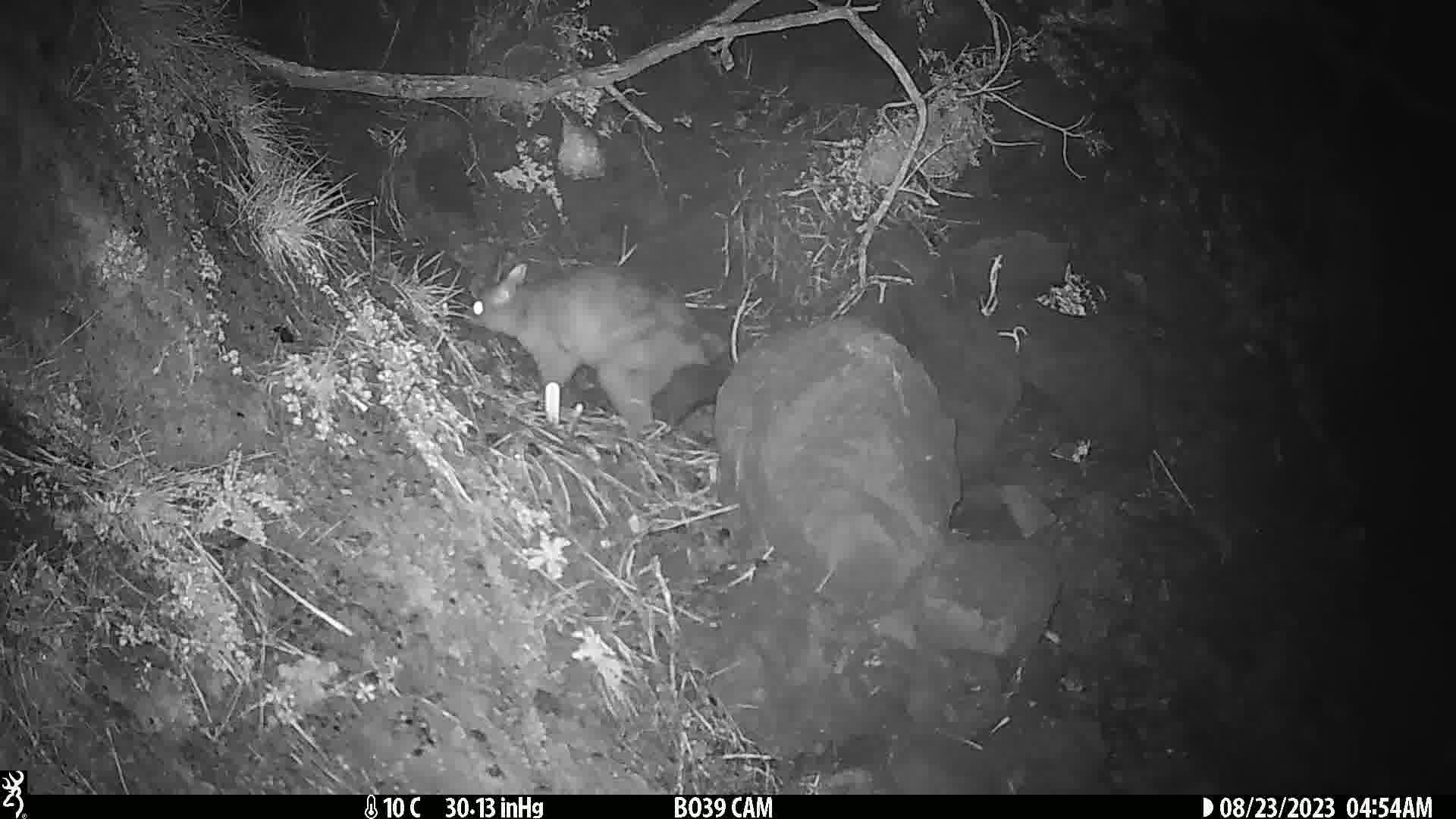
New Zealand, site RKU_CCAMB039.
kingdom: Animalia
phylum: Chordata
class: Mammalia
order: Diprotodontia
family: Phalangeridae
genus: Trichosurus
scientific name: Trichosurus vulpecula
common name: common brushtail possum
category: possum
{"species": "possum (common brushtail possum) (Trichosurus vulpecula)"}